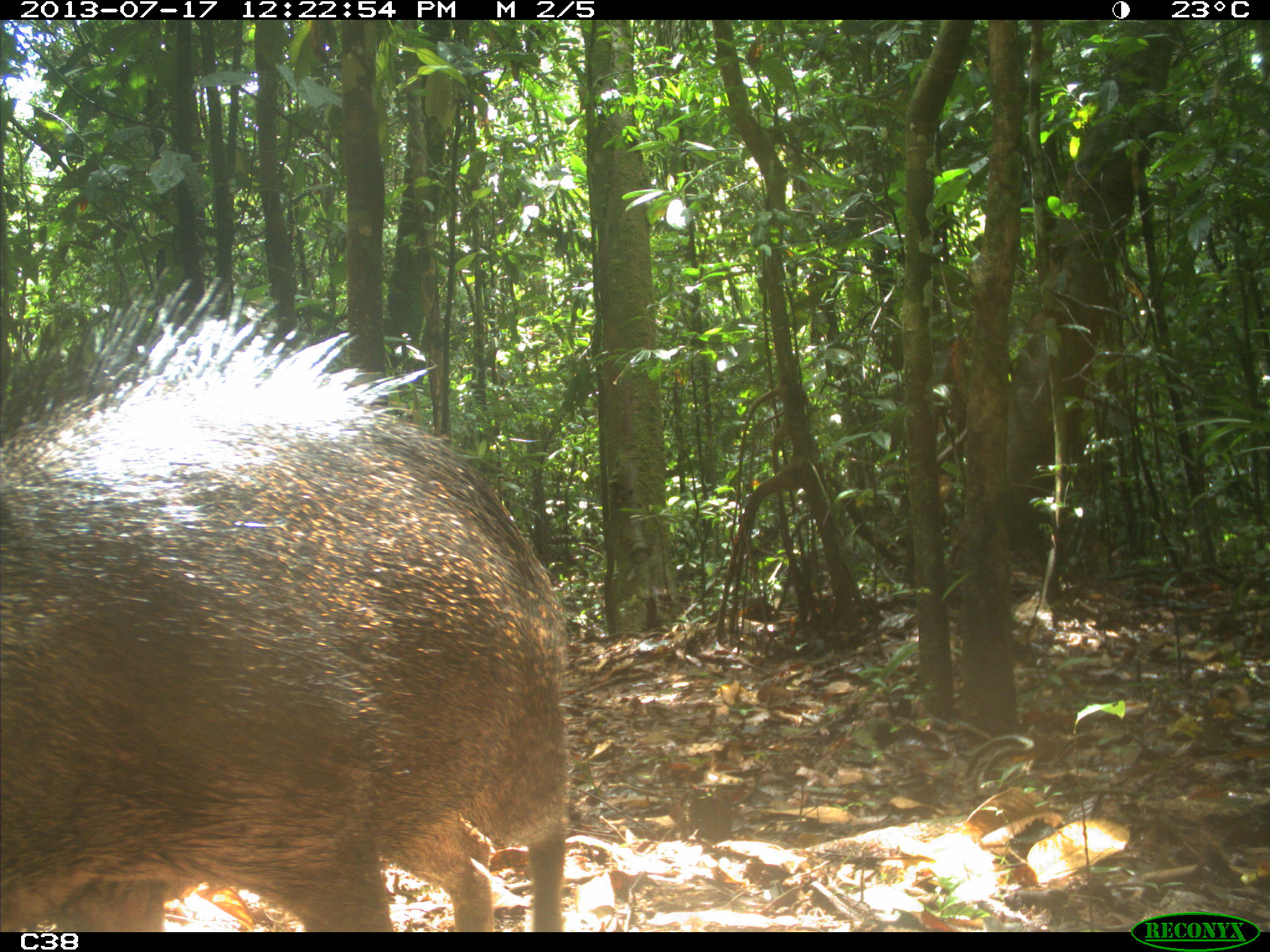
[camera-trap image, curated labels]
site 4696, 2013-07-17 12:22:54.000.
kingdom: Animalia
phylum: Chordata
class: Mammalia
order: Artiodactyla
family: Tayassuidae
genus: Tayassu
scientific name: Tayassu pecari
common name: white-lipped peccary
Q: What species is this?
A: Tayassu pecari (white-lipped peccary).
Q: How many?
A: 9.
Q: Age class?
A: Adult.